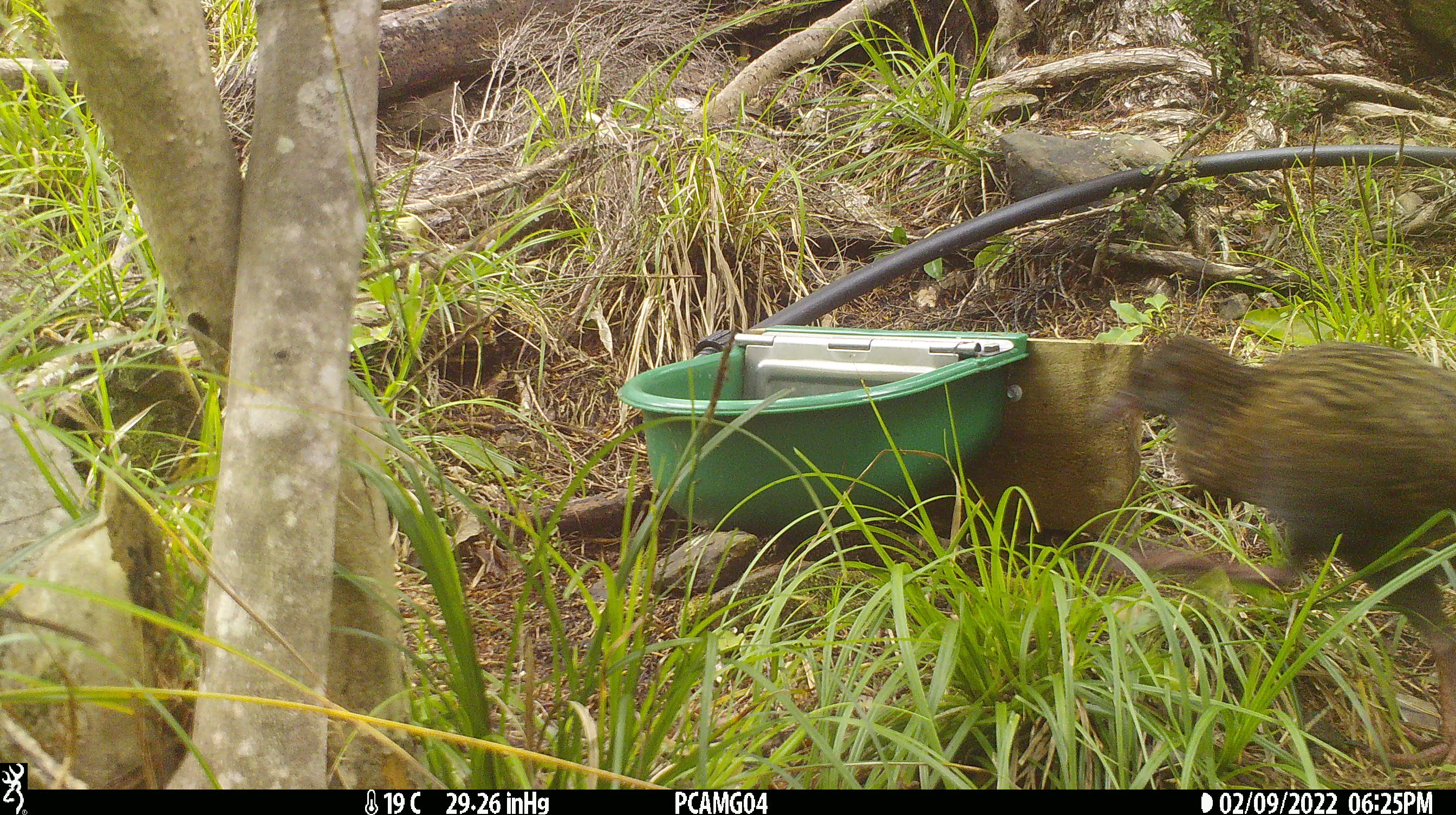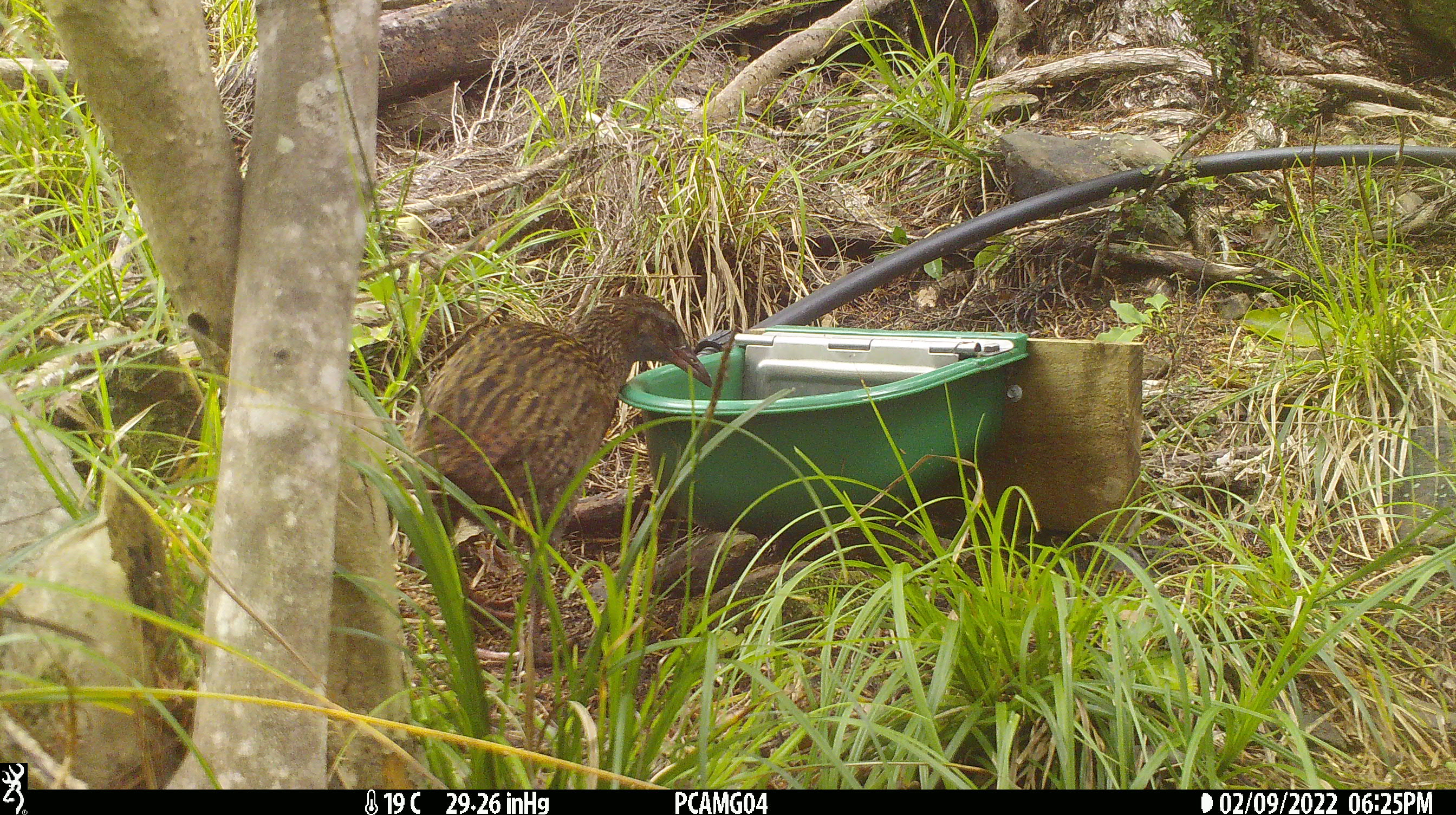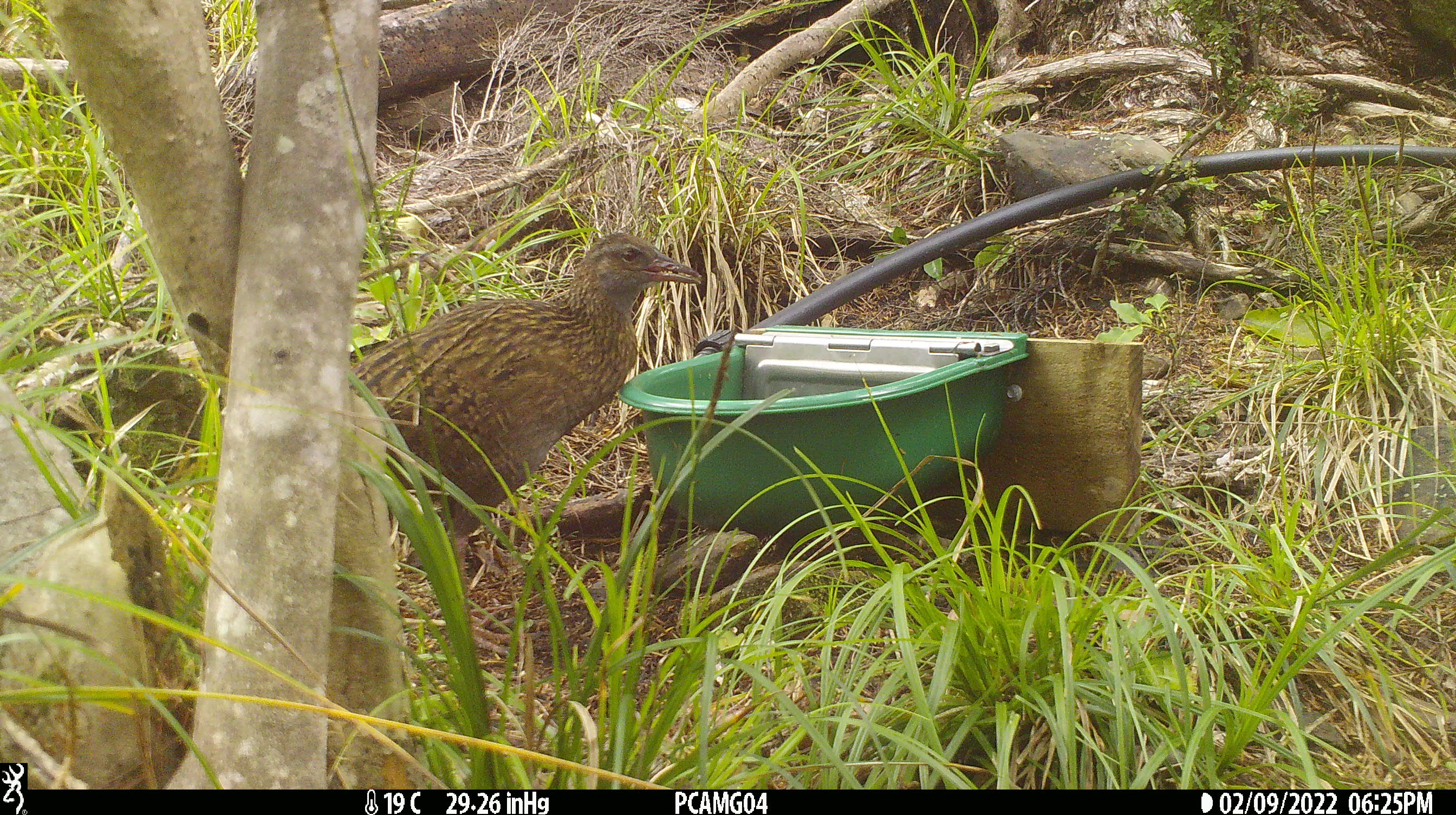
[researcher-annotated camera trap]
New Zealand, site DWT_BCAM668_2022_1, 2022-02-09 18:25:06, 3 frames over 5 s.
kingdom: Animalia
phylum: Chordata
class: Aves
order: Gruiformes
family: Rallidae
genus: Gallirallus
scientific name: Gallirallus australis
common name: weka